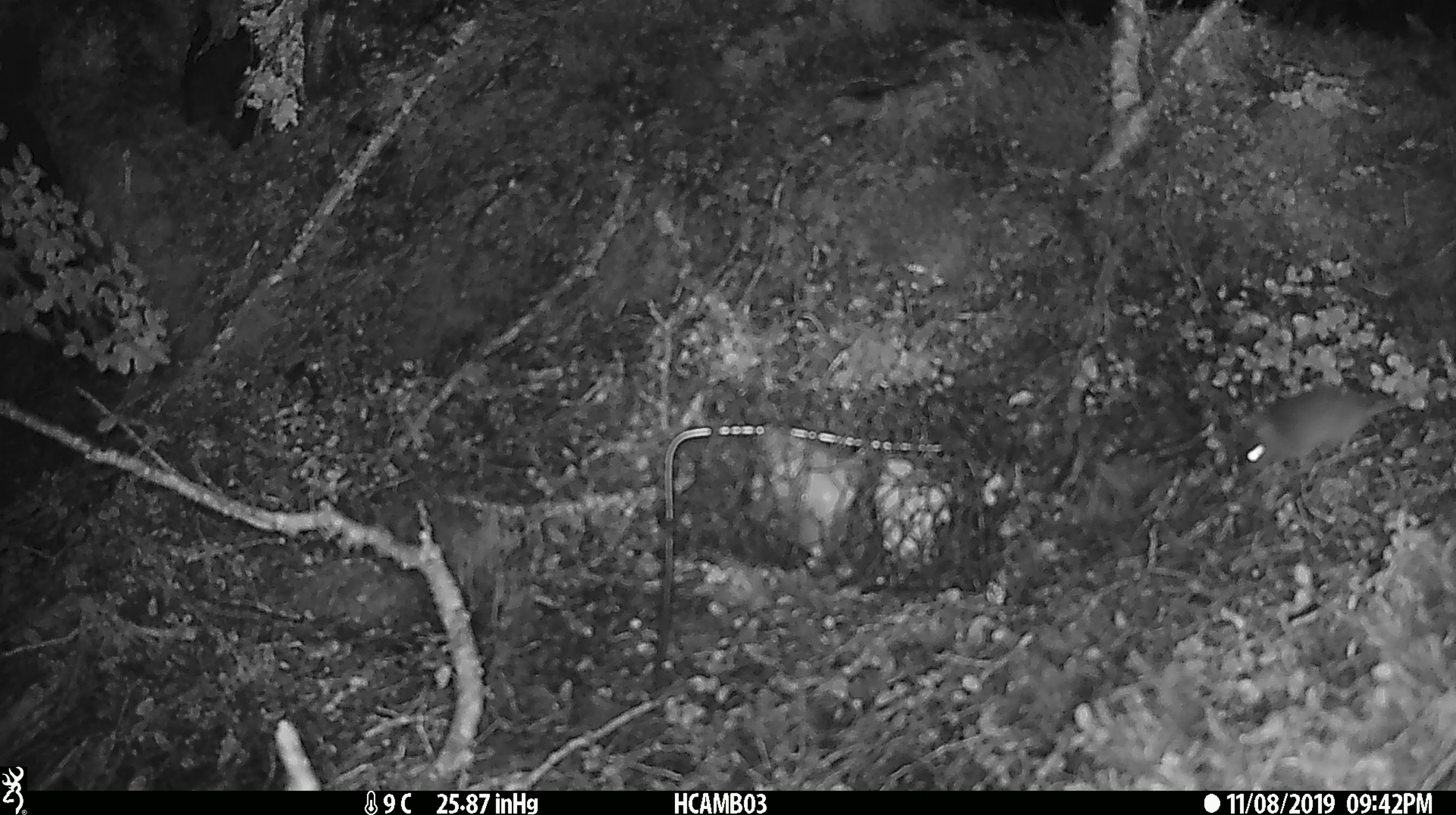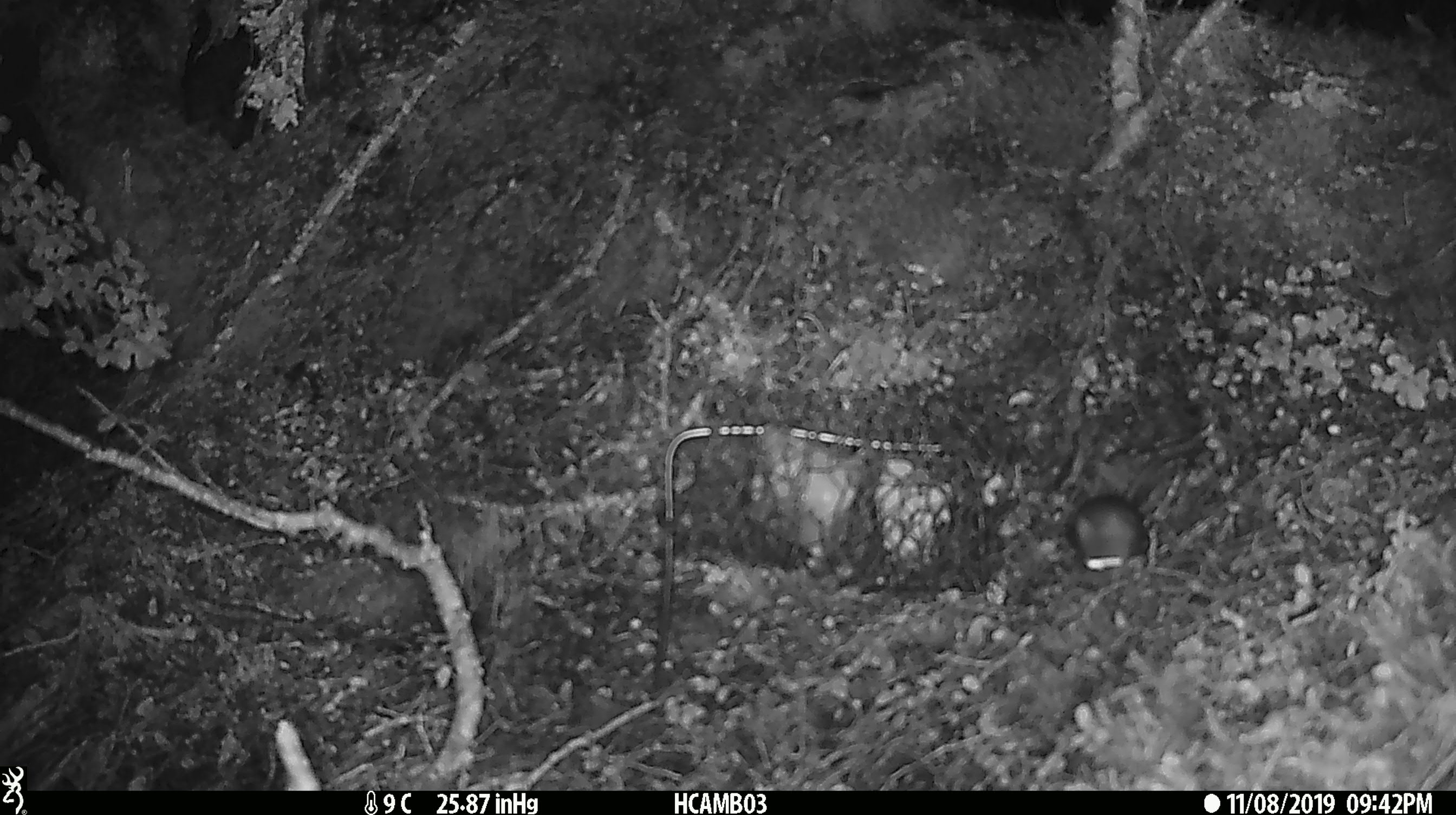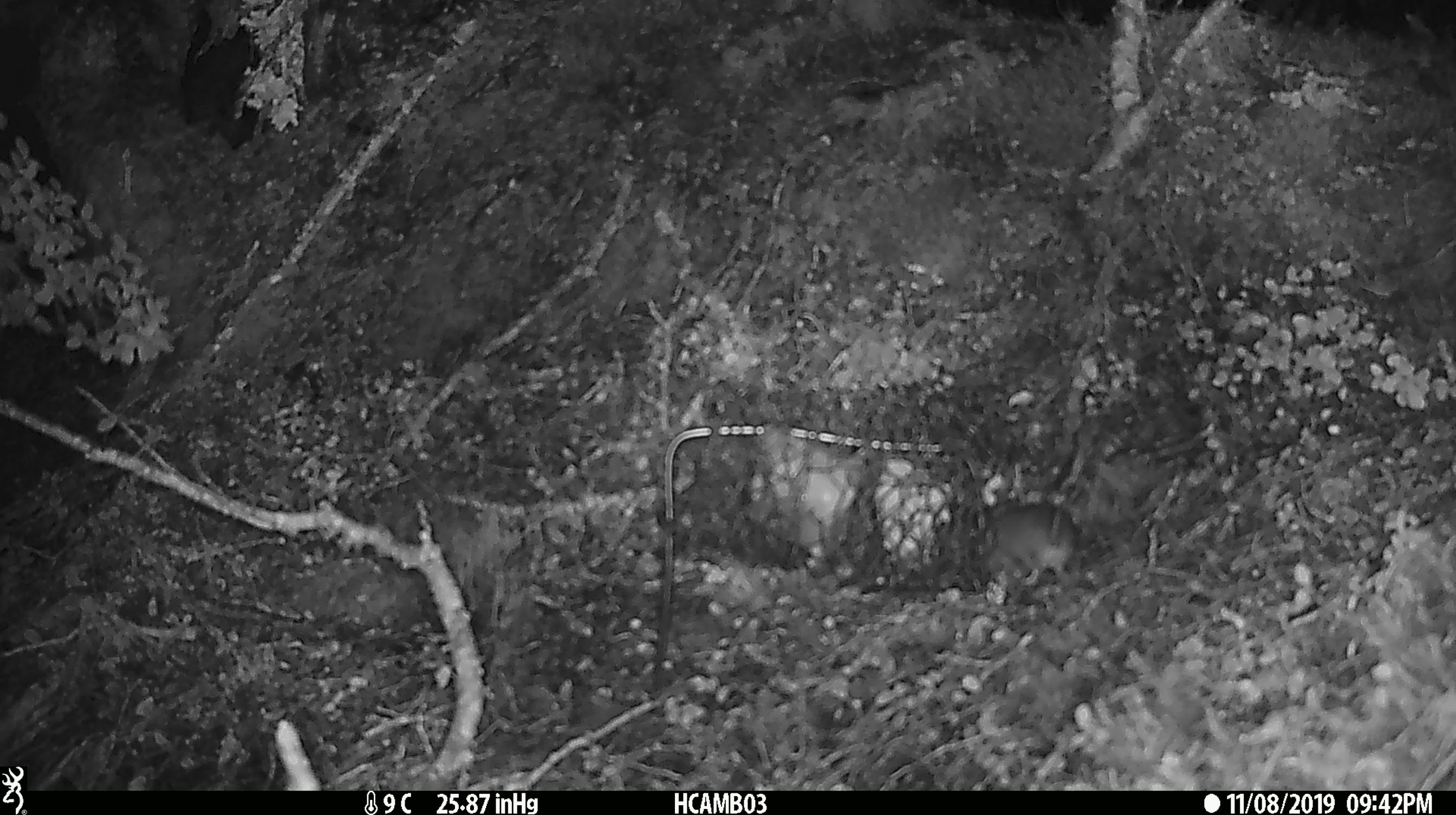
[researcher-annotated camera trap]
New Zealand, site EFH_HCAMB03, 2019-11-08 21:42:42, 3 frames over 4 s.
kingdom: Animalia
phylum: Chordata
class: Mammalia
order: Rodentia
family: Muridae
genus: Mus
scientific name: Mus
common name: mouse